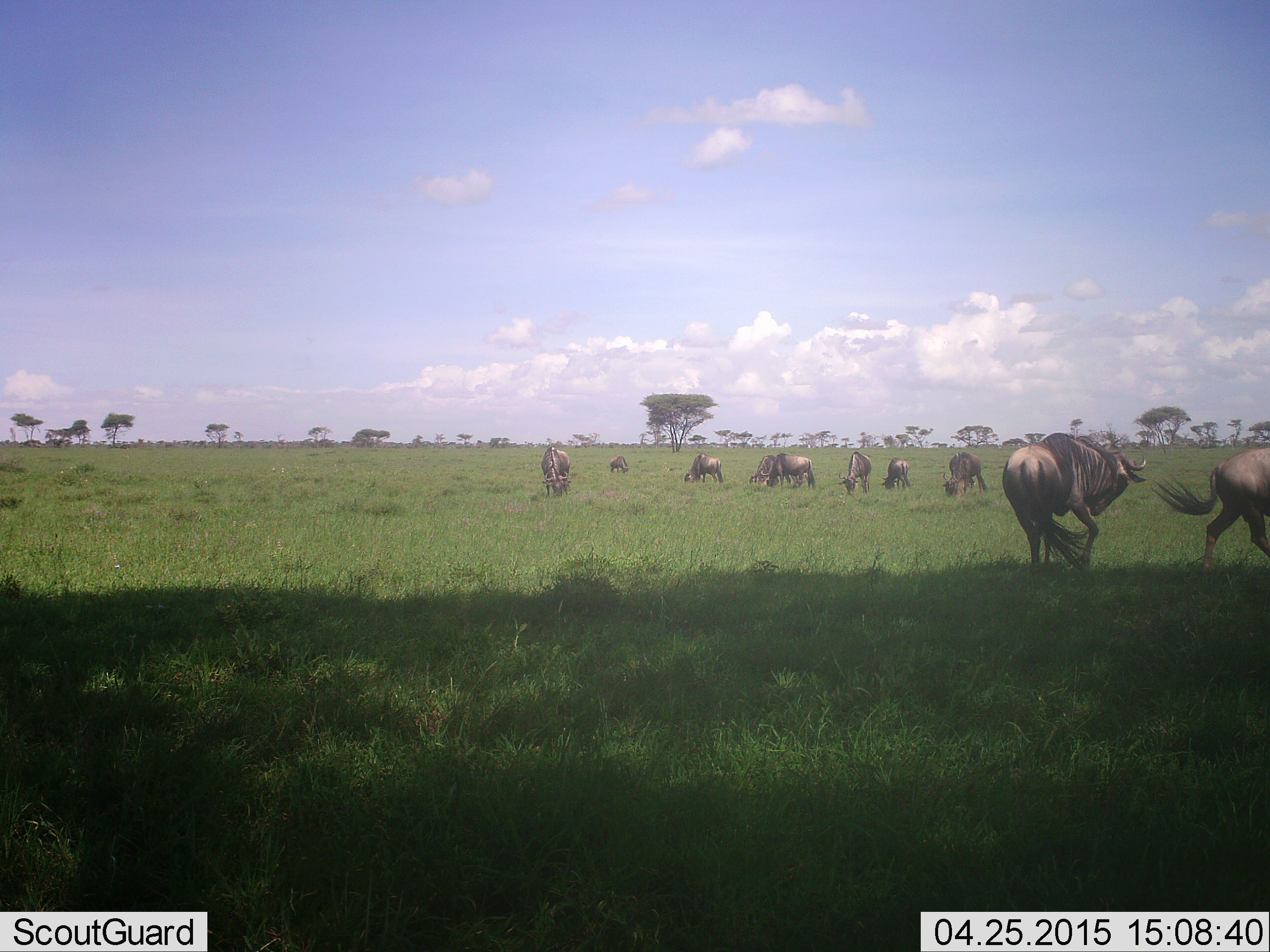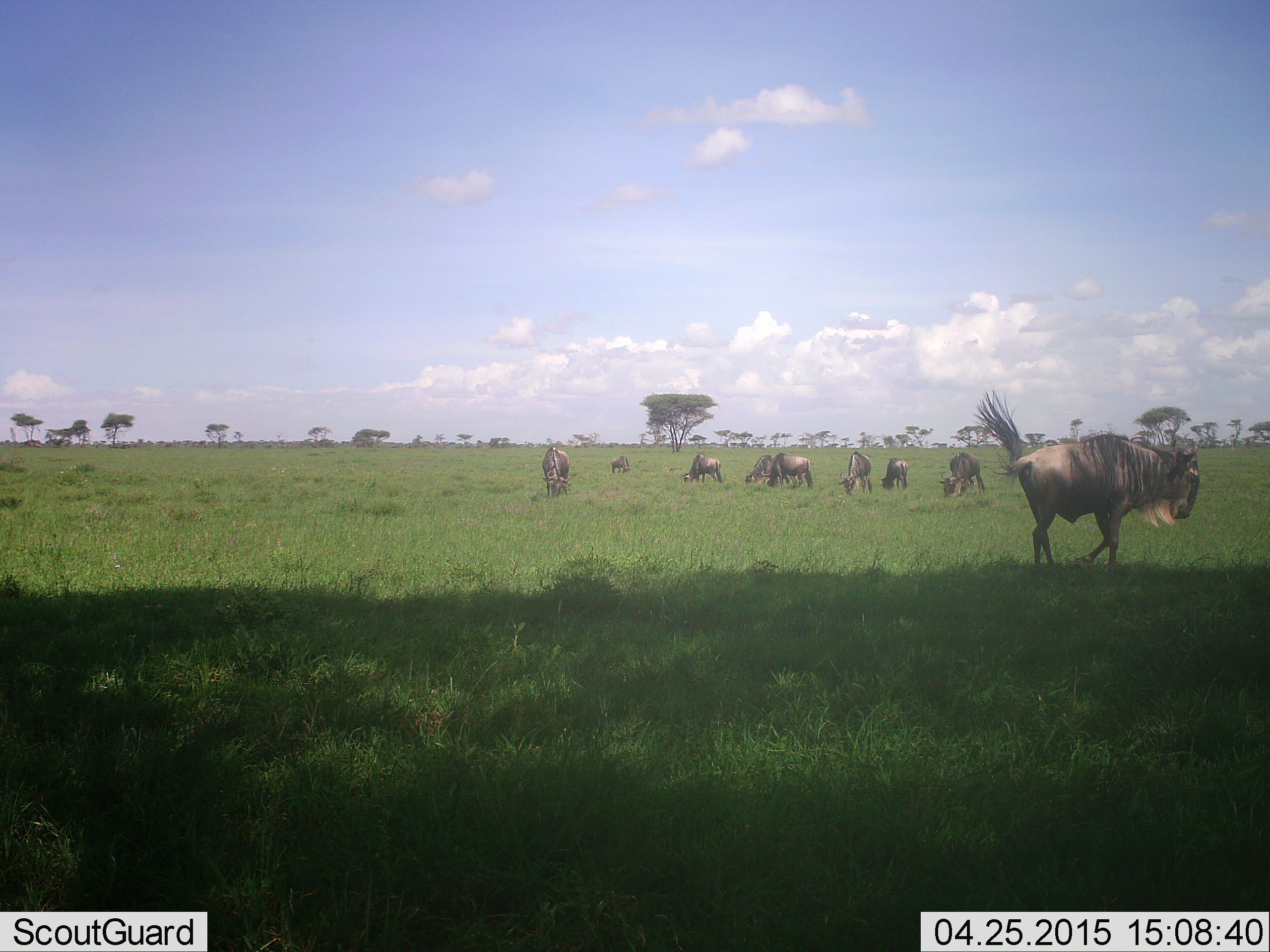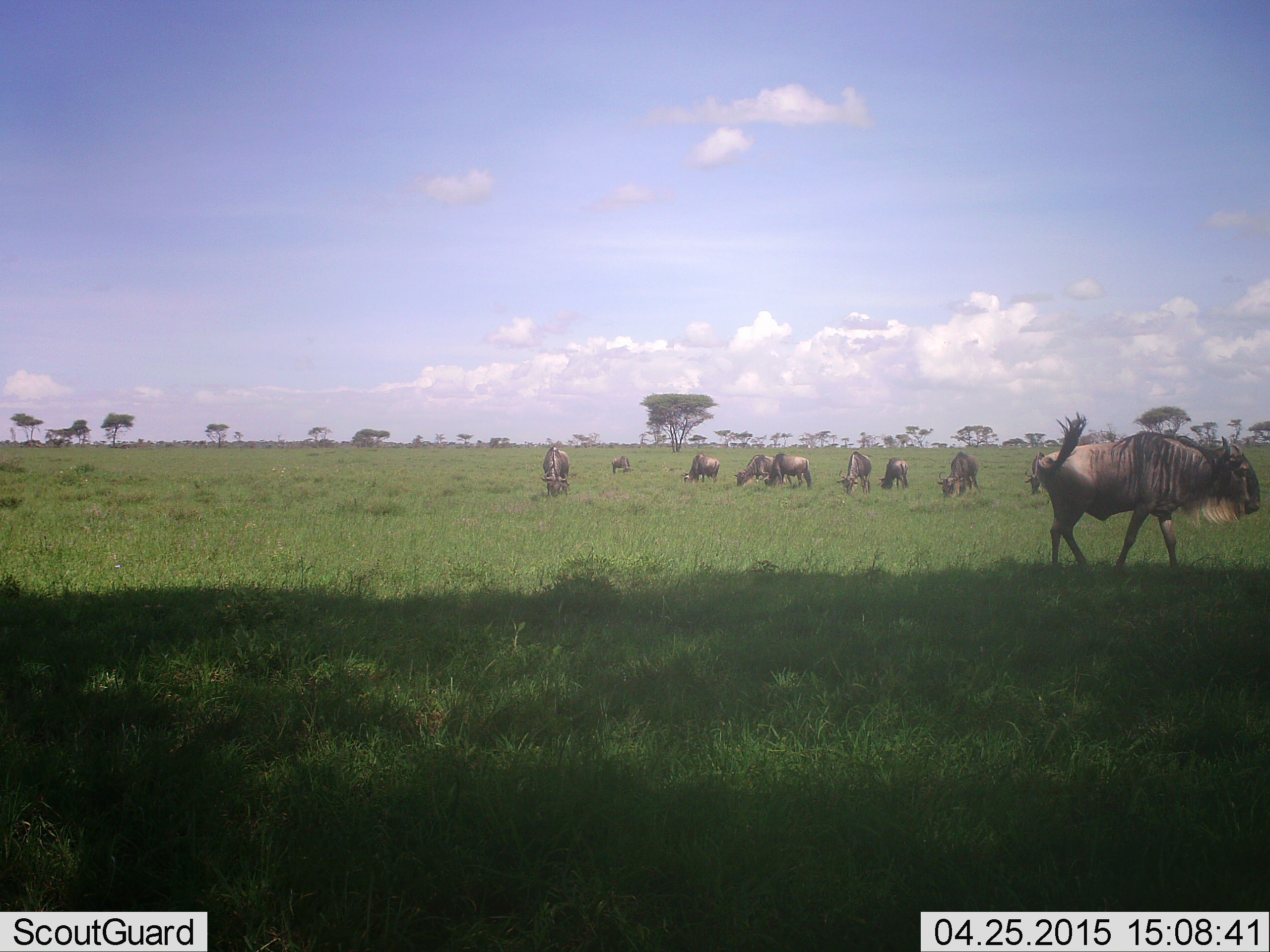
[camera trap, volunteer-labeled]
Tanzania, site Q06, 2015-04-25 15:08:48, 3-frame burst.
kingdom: Animalia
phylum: Chordata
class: Mammalia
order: Artiodactyla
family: Bovidae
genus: Connochaetes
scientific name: Connochaetes taurinus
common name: blue wildebeest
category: wildebeest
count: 10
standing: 30%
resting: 0%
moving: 80%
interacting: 10%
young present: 0%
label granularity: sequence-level